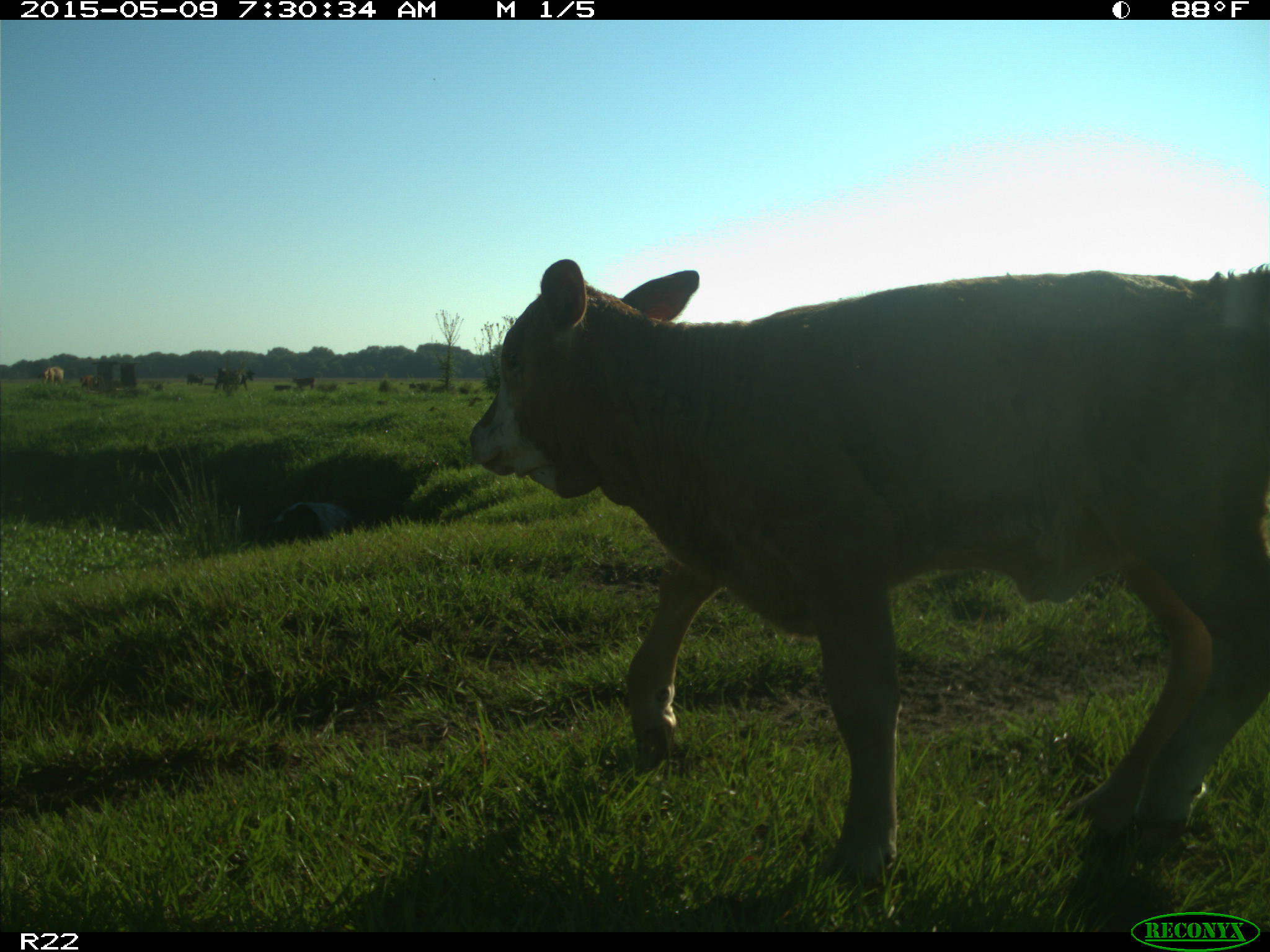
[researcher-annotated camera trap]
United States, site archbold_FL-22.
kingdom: Animalia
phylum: Chordata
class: Mammalia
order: Artiodactyla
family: Bovidae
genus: Bos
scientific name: Bos taurus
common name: domestic cow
Bos taurus (domestic cow).